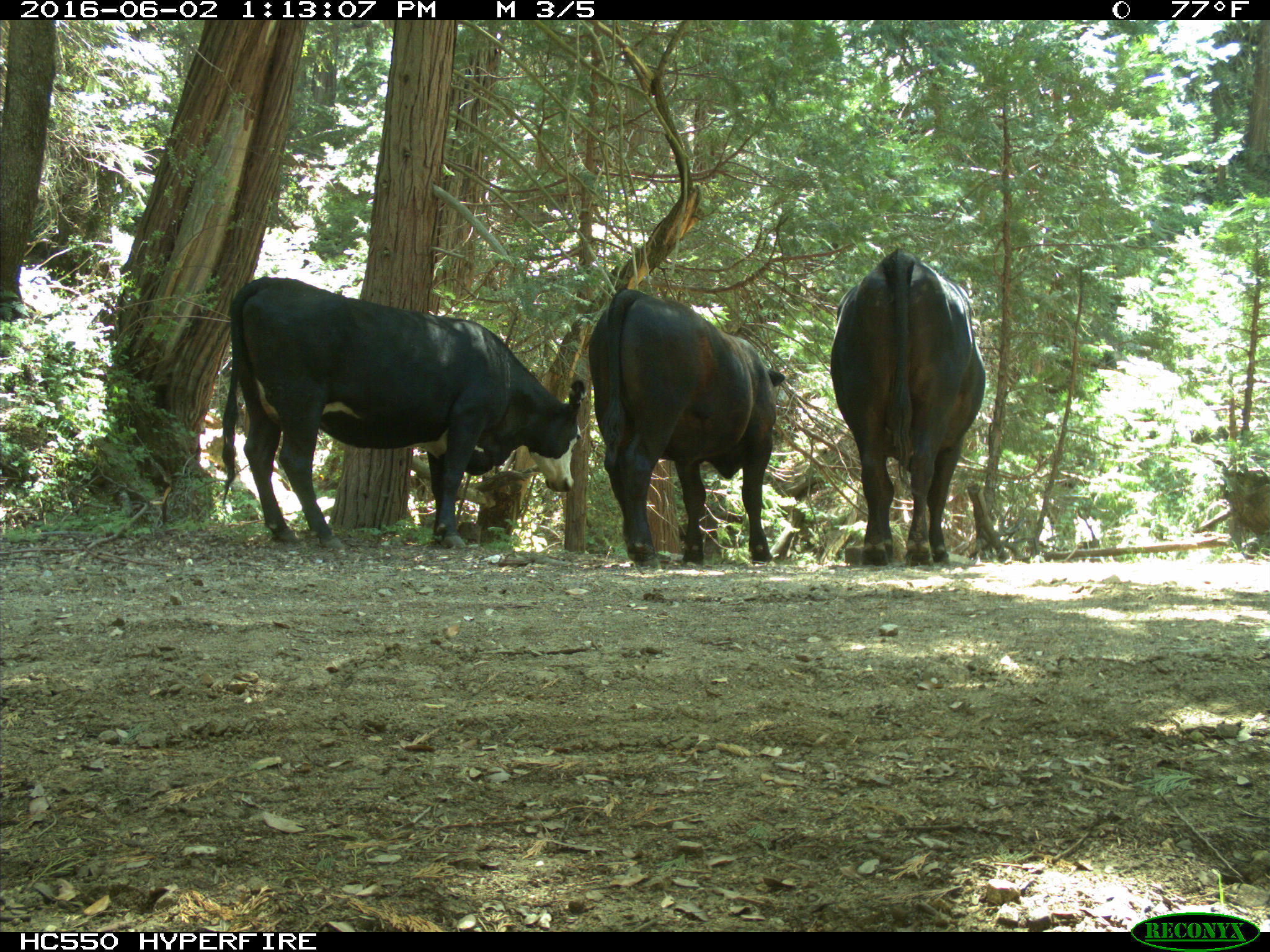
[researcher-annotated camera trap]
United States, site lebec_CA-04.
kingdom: Animalia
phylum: Chordata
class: Mammalia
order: Artiodactyla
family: Bovidae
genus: Bos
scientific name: Bos taurus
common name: domestic cow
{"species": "Bos taurus (domestic cow)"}